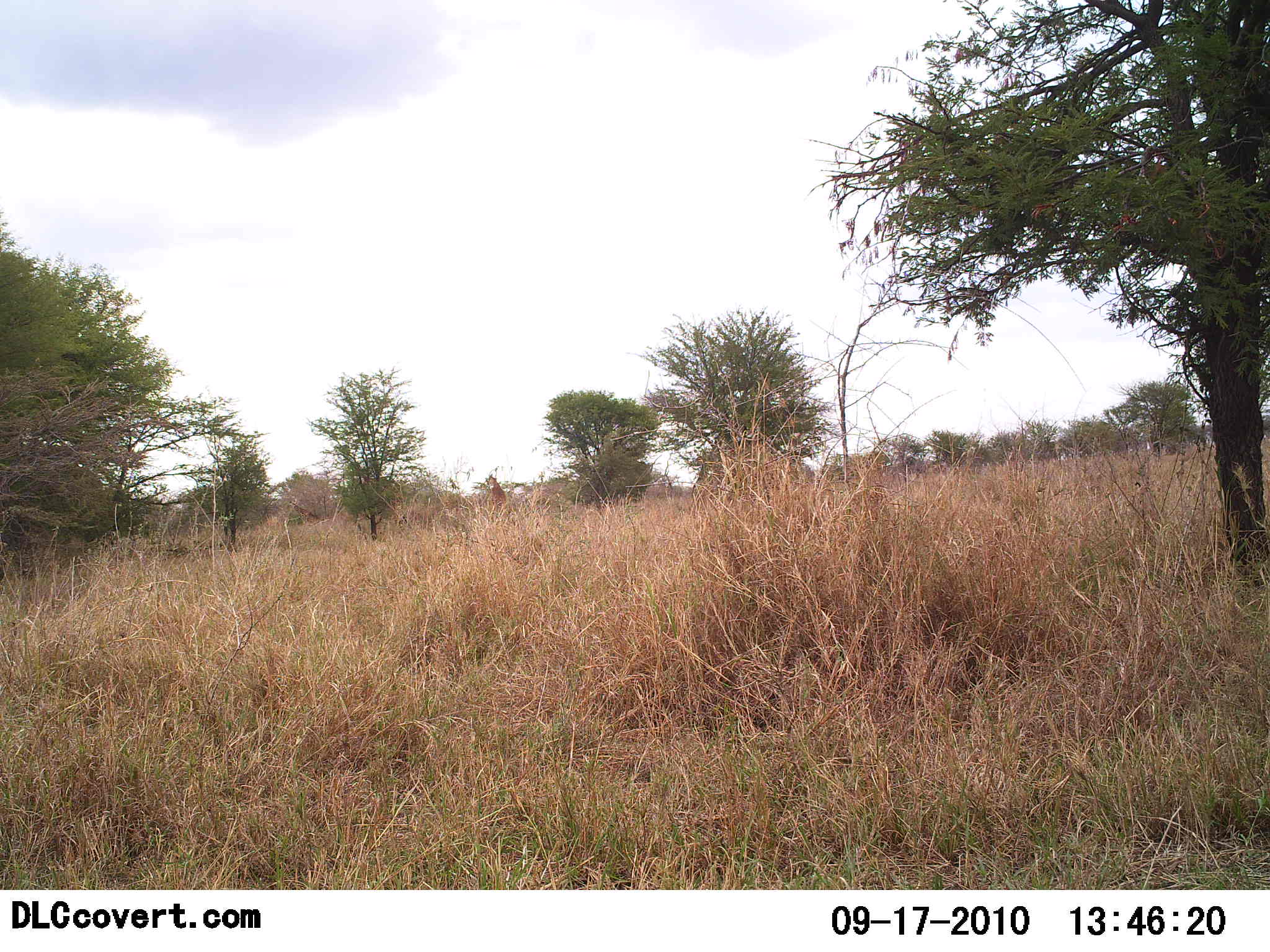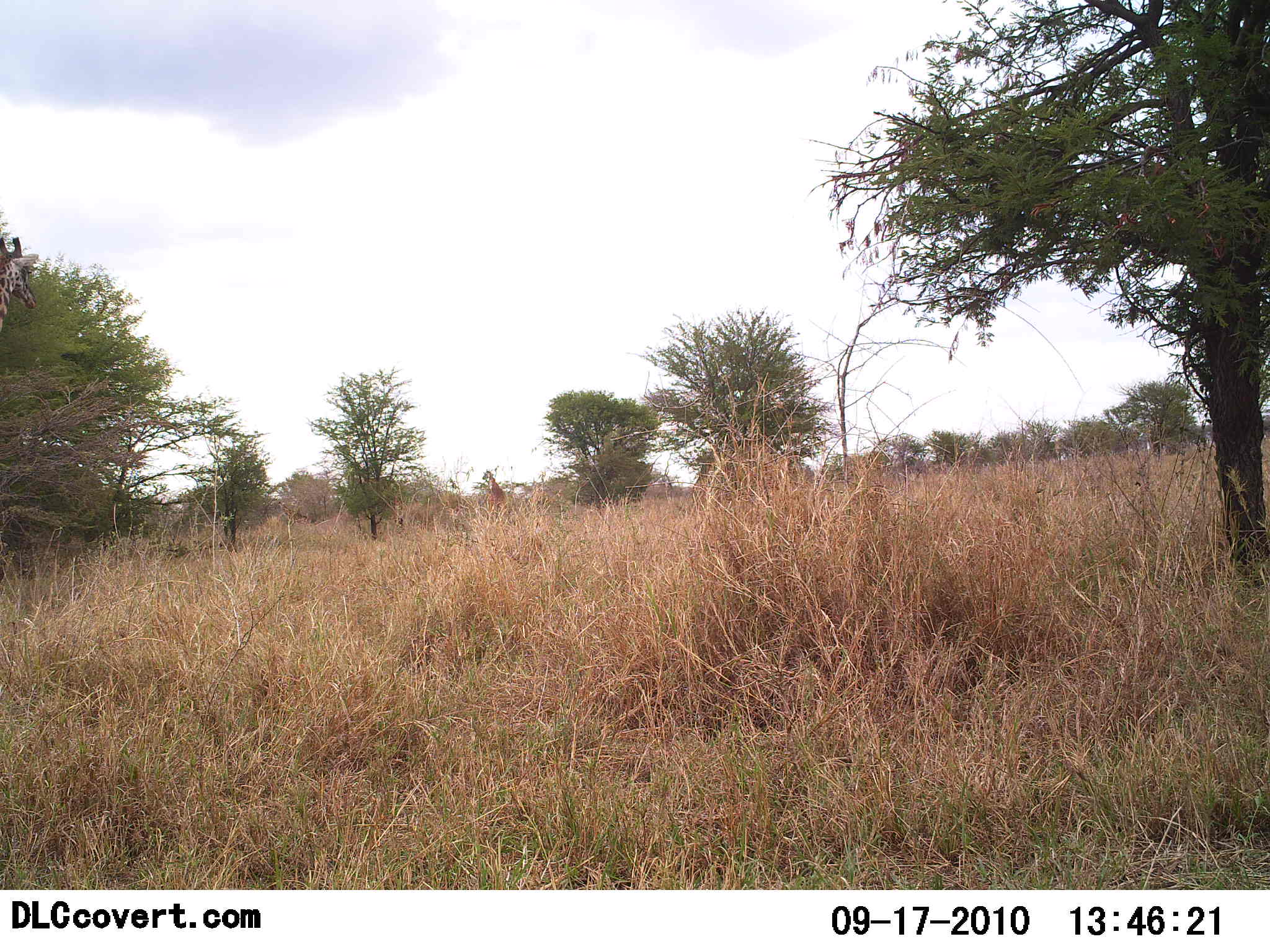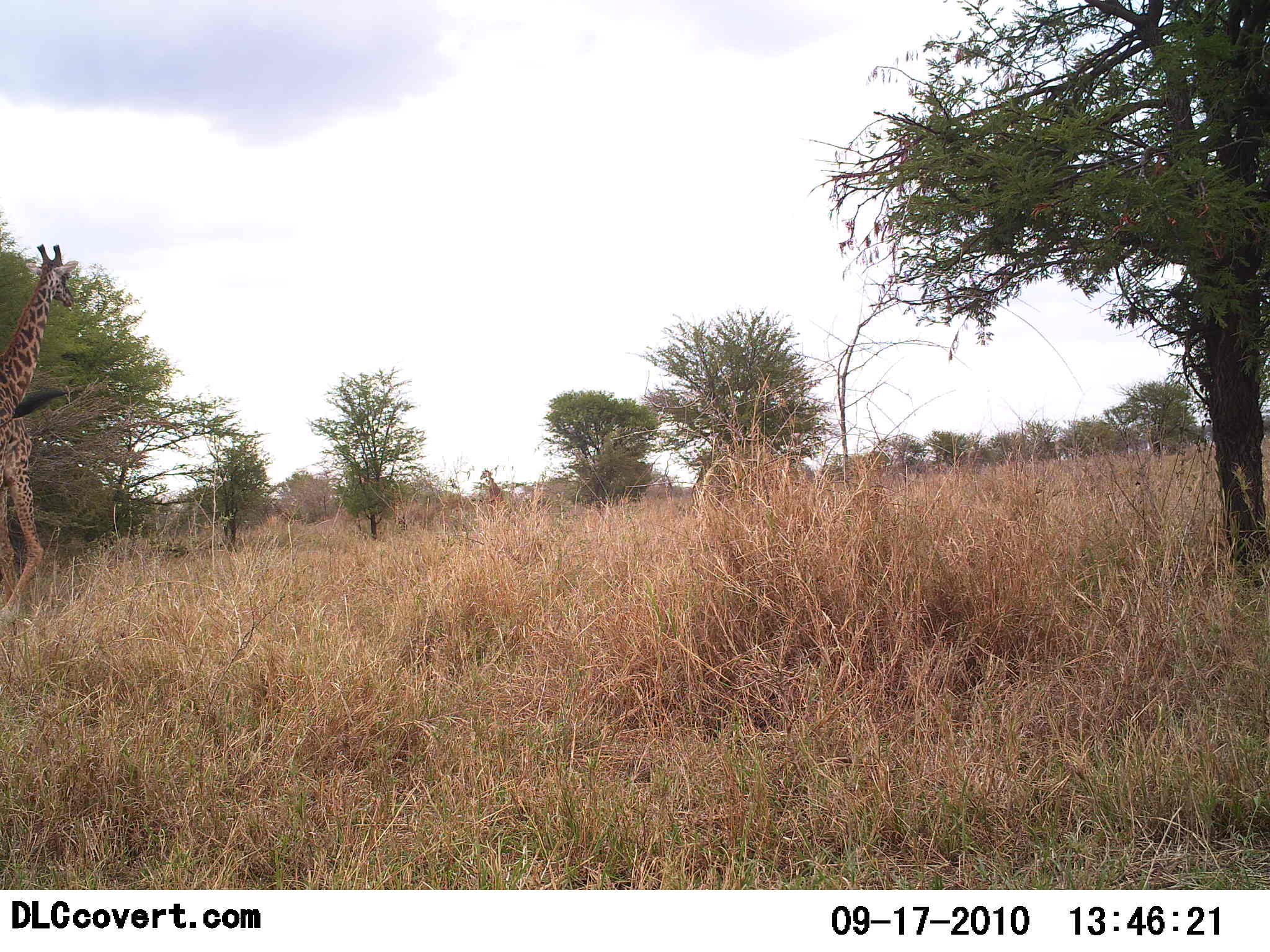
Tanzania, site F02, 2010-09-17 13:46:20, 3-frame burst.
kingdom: Animalia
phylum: Chordata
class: Mammalia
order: Artiodactyla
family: Giraffidae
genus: Giraffa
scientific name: Giraffa camelopardalis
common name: giraffe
Giraffe (Giraffa camelopardalis), count 1. Behavior (volunteer vote fractions): standing 20%, resting 0%, moving 93%, interacting 0%. Young present (vote fraction): 0%. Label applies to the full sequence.